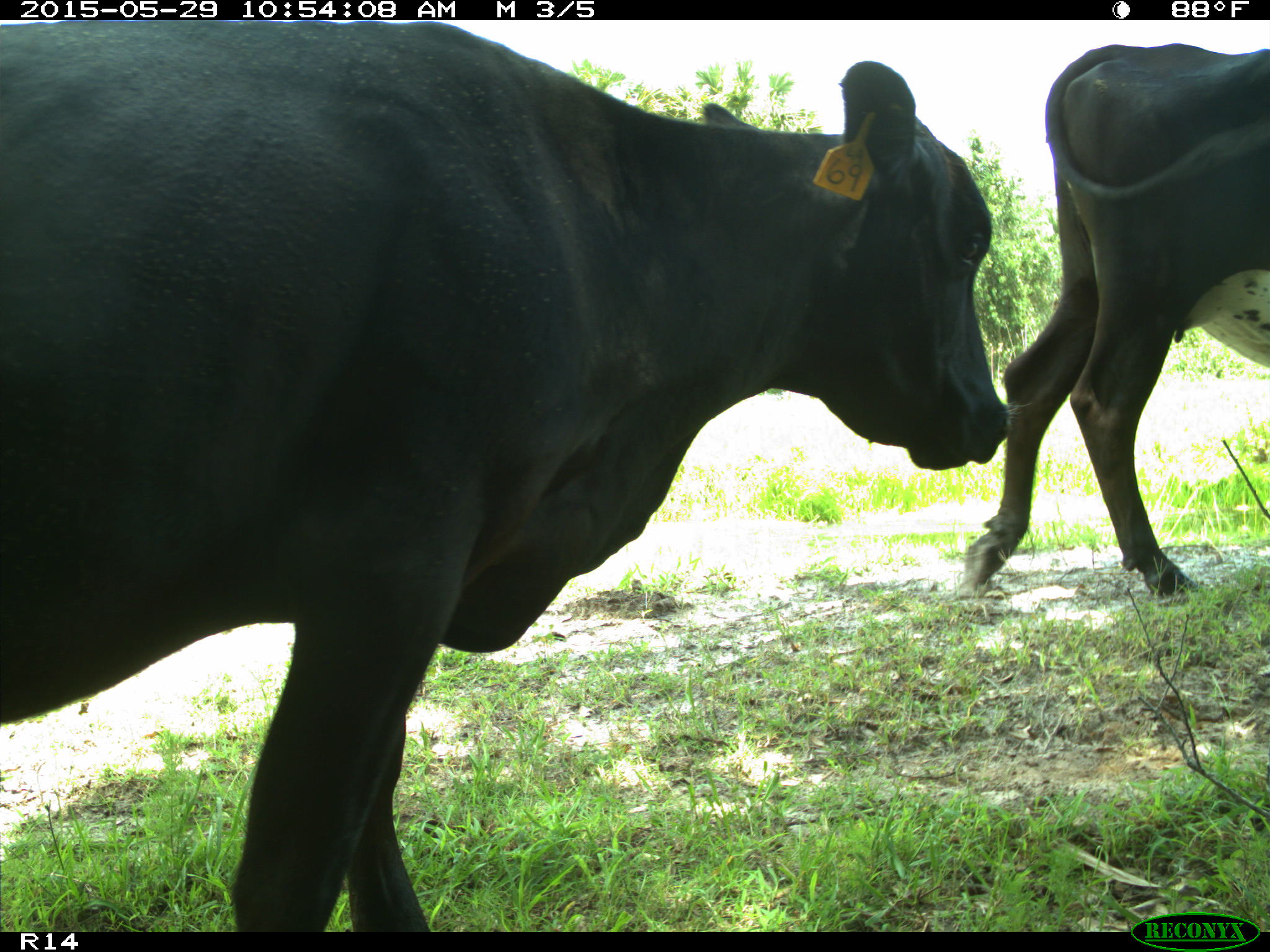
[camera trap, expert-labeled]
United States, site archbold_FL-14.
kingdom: Animalia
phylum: Chordata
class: Mammalia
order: Artiodactyla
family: Bovidae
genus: Bos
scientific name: Bos taurus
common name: domestic cow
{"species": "Bos taurus (domestic cow)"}